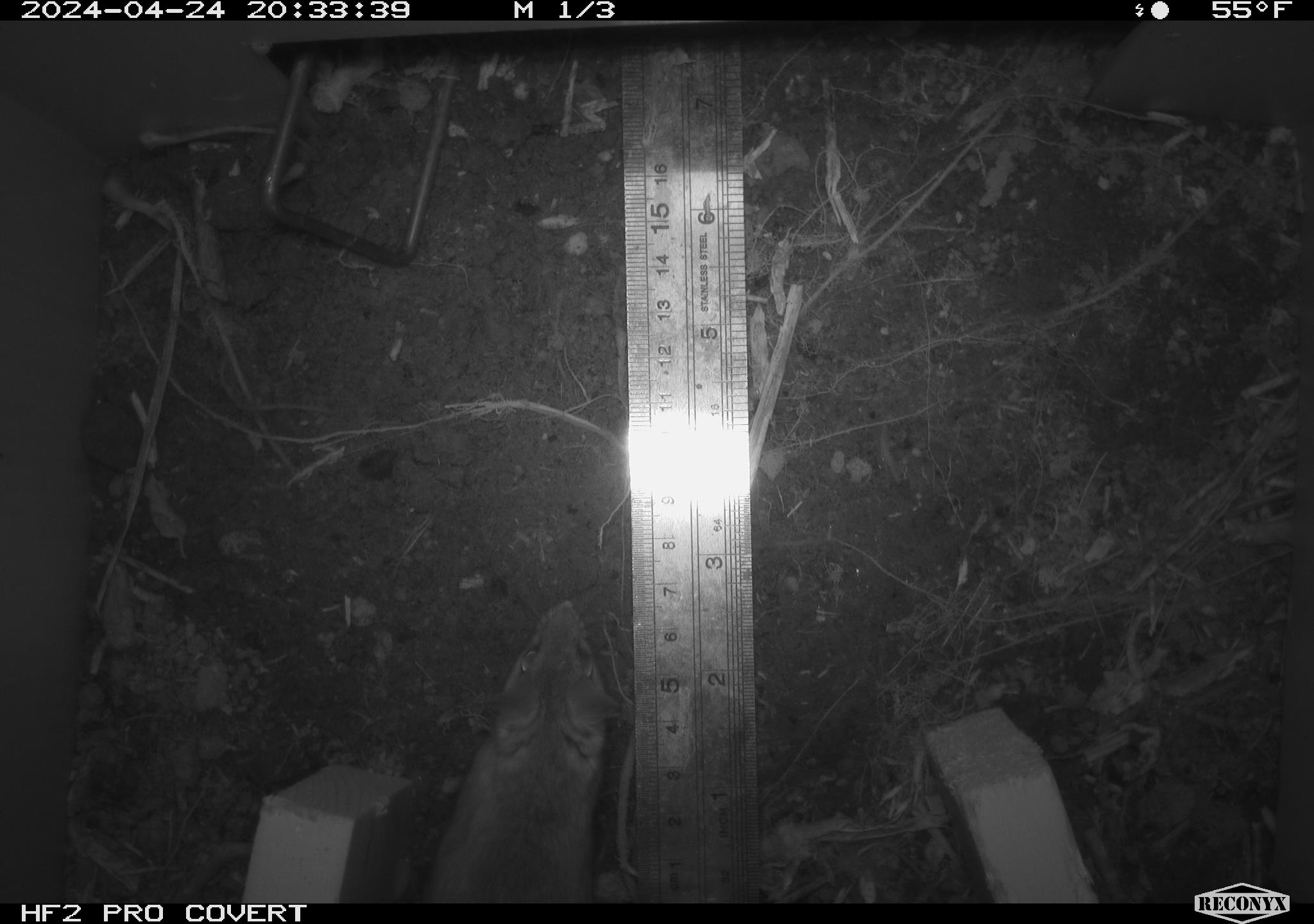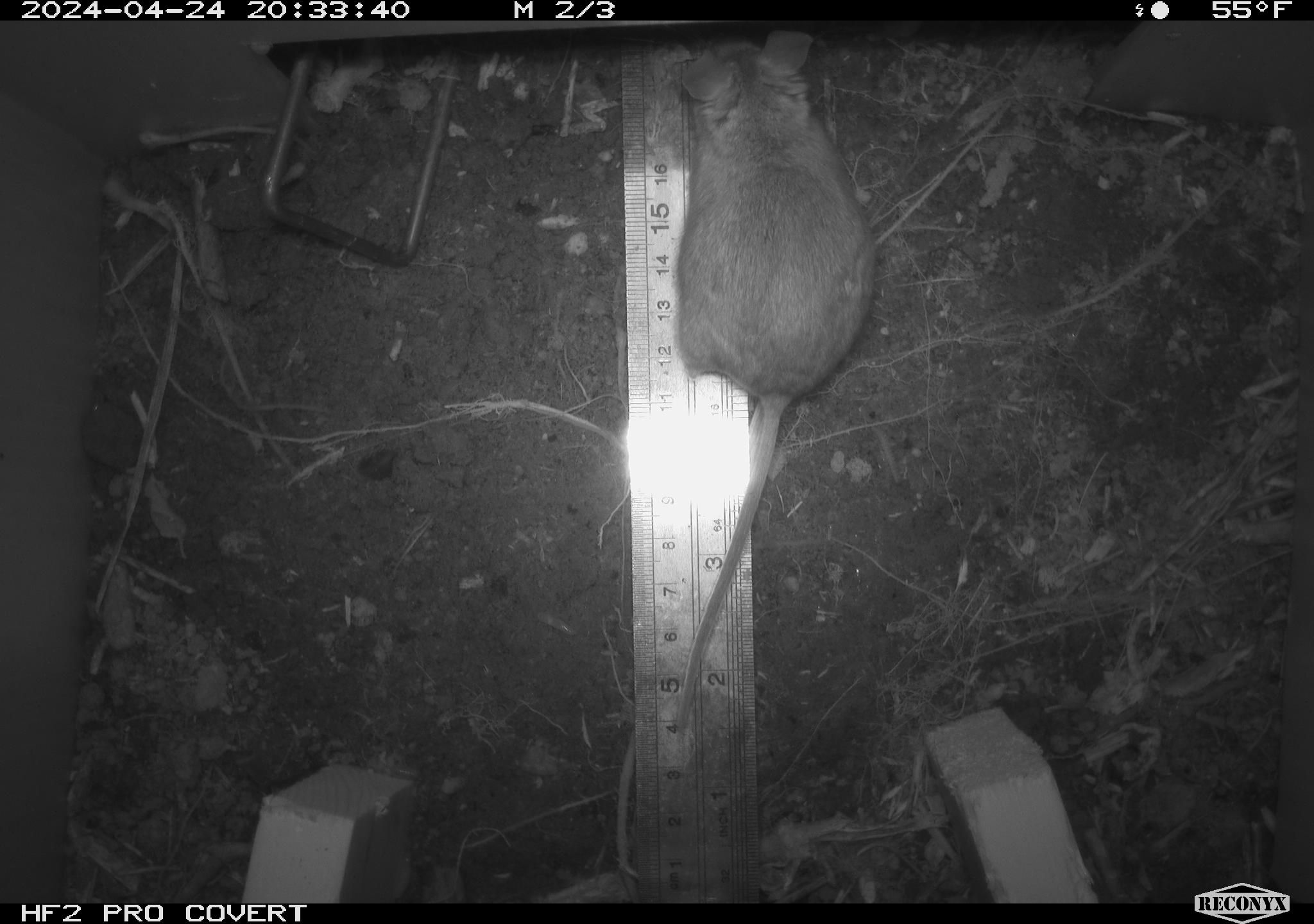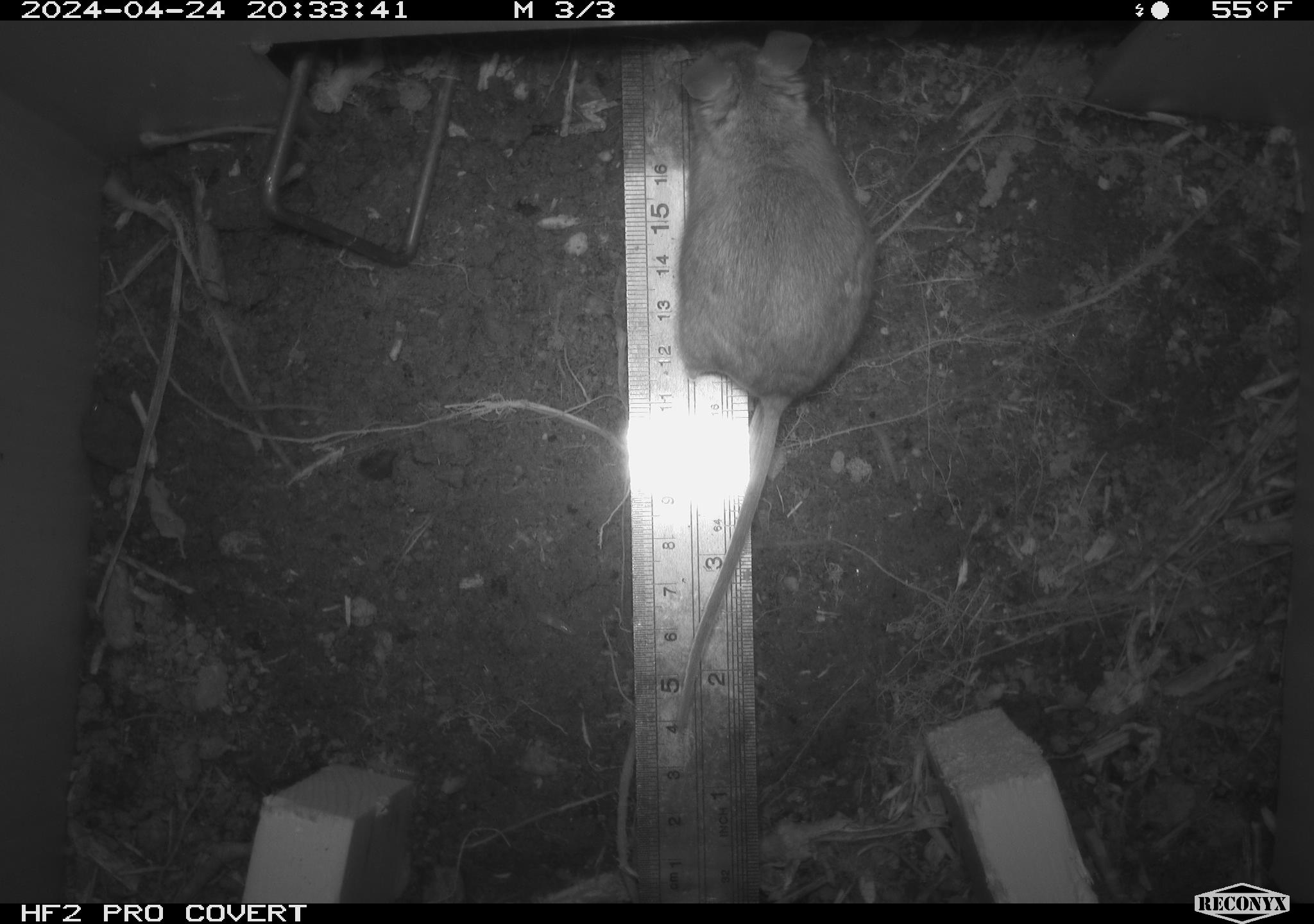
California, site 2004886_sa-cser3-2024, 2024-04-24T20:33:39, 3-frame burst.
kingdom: Animalia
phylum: Chordata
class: Mammalia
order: Rodentia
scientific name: Rodentia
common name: rodent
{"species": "rodent (Rodentia)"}